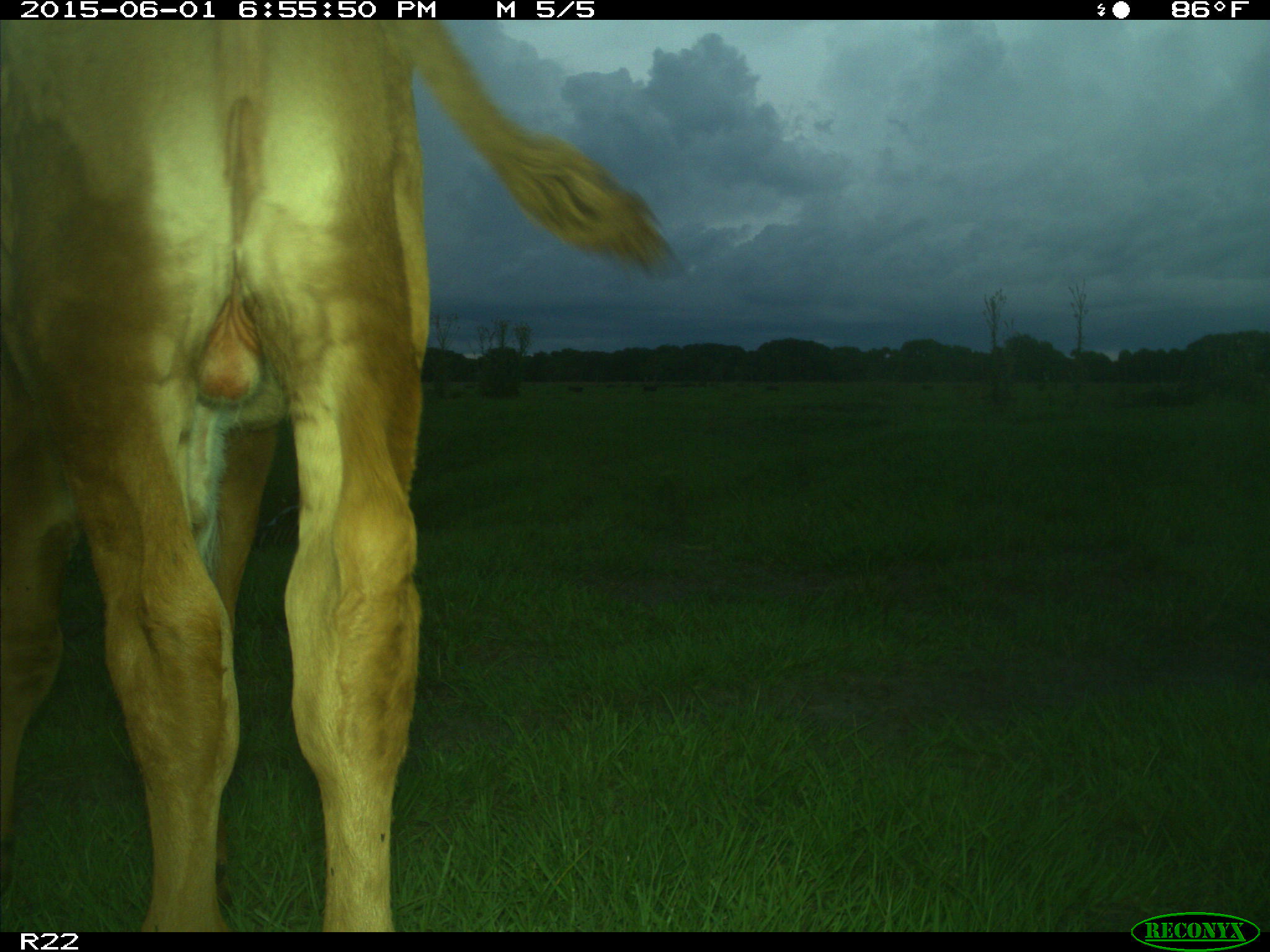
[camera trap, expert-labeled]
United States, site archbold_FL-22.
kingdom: Animalia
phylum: Chordata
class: Mammalia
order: Artiodactyla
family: Bovidae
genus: Bos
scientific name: Bos taurus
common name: domestic cow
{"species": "Bos taurus (domestic cow)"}